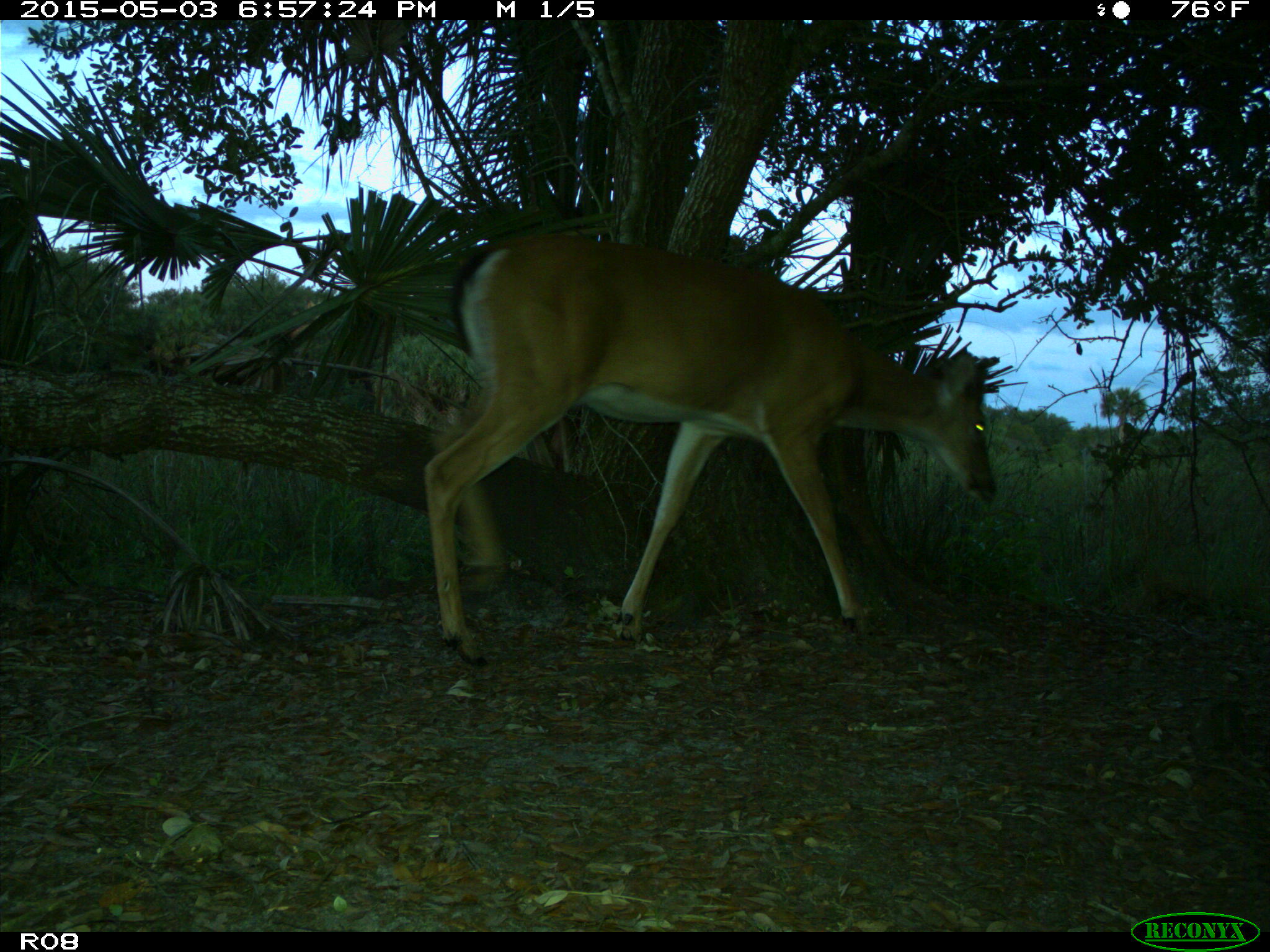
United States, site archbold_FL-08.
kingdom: Animalia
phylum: Chordata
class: Mammalia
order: Artiodactyla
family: Cervidae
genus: Odocoileus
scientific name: Odocoileus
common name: deer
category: unidentified deer